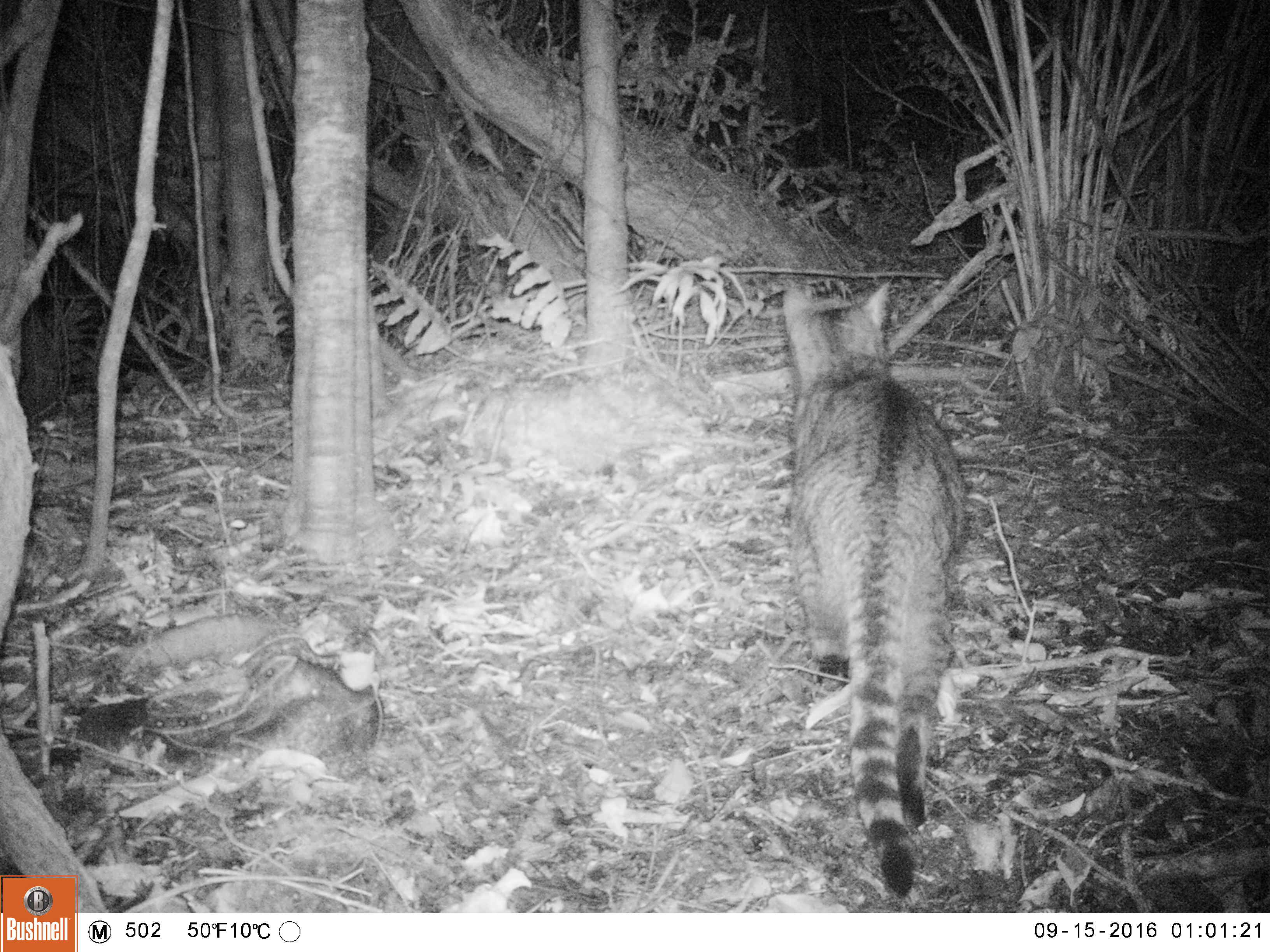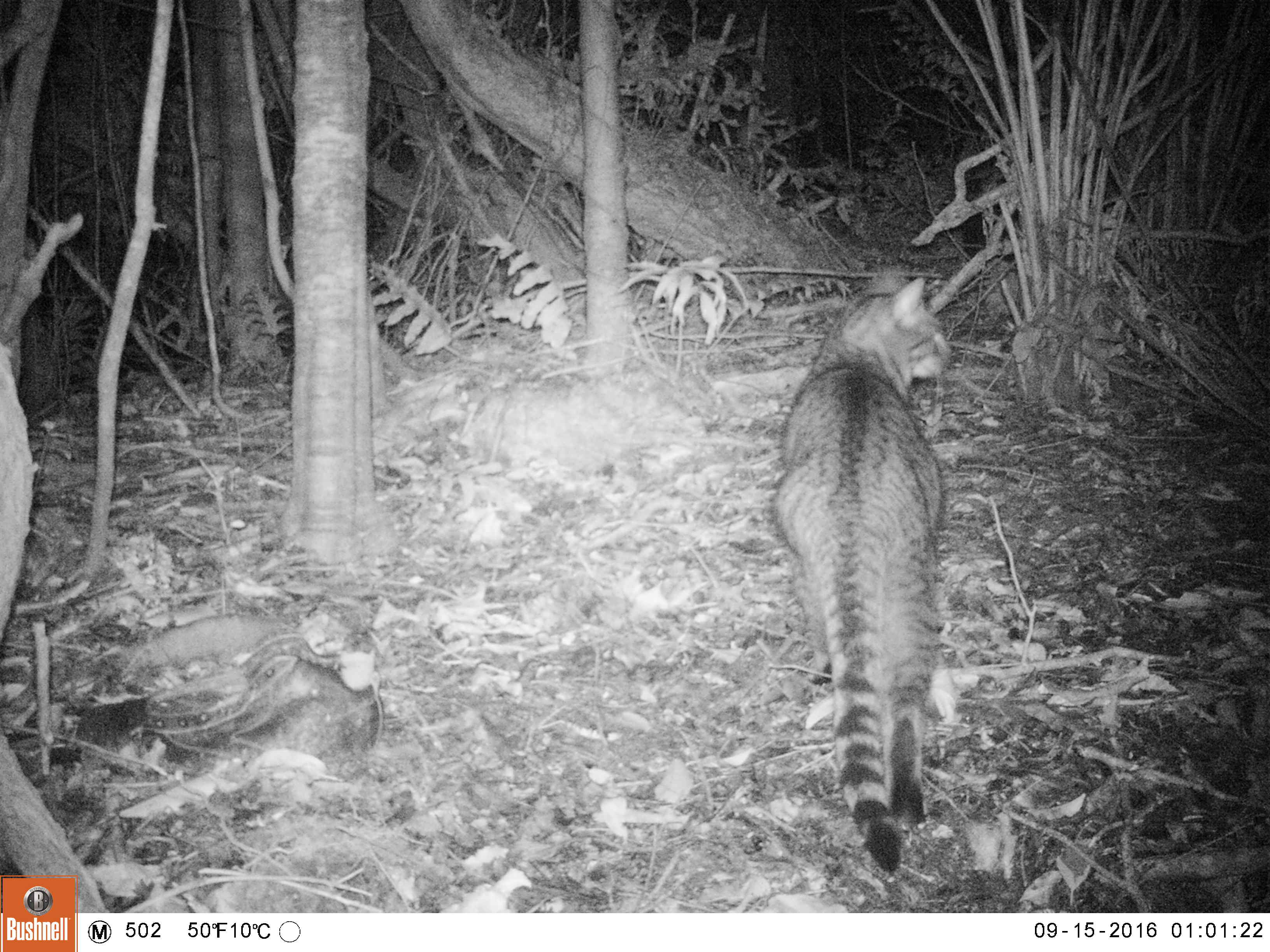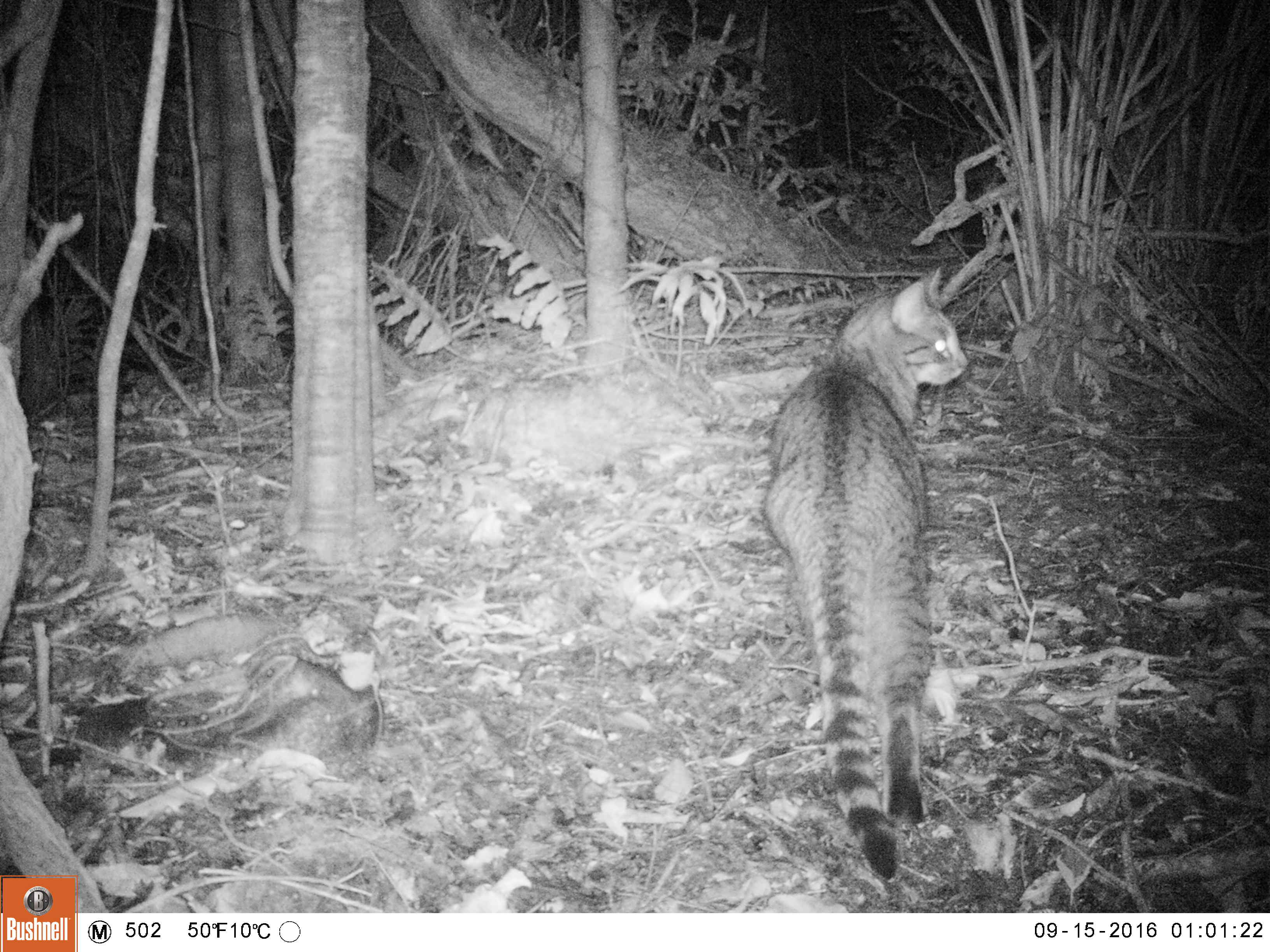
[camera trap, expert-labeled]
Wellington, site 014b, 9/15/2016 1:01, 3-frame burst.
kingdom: Animalia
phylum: Chordata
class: Mammalia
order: Carnivora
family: Felidae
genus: Felis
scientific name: Felis catus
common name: cat